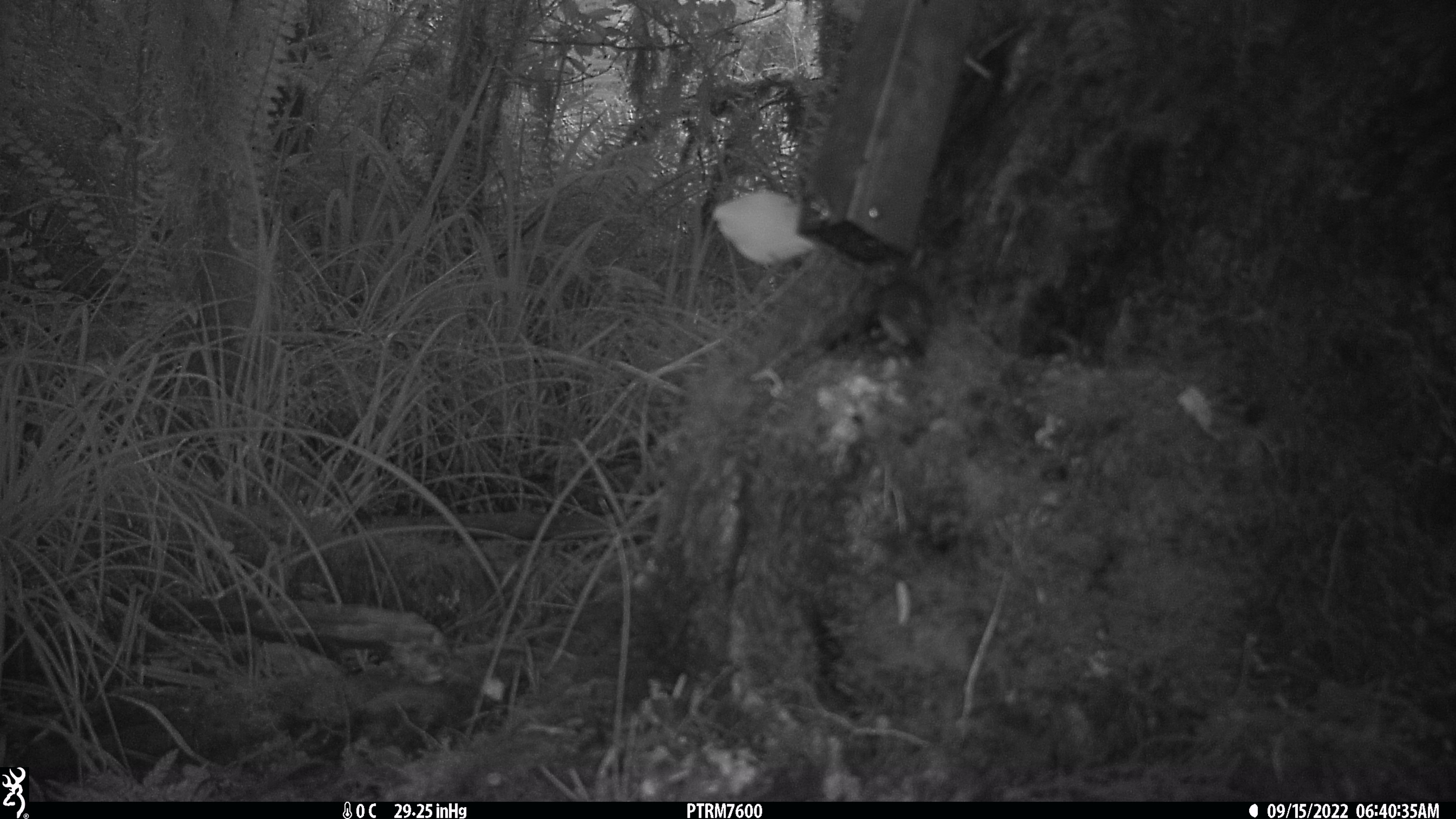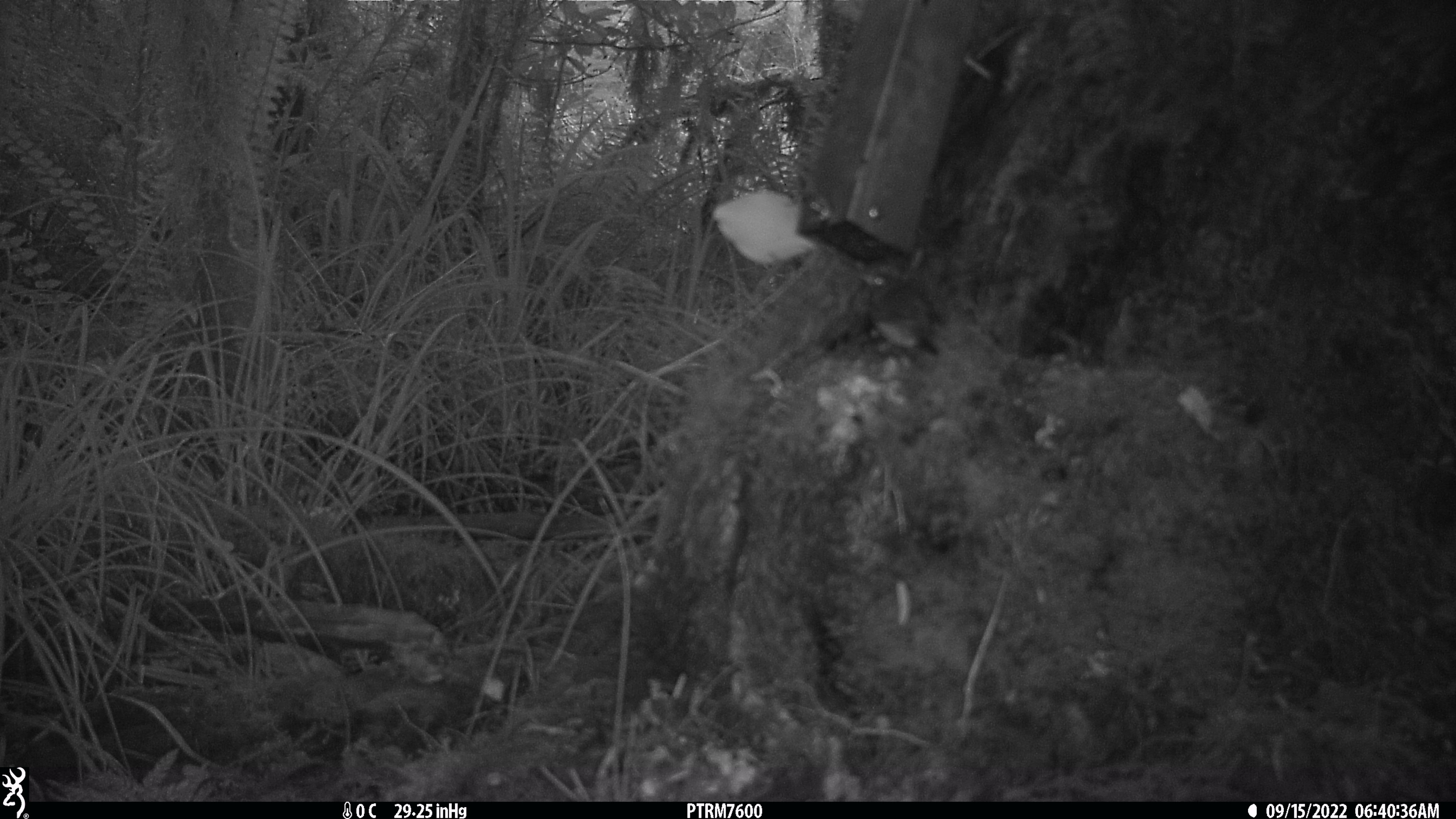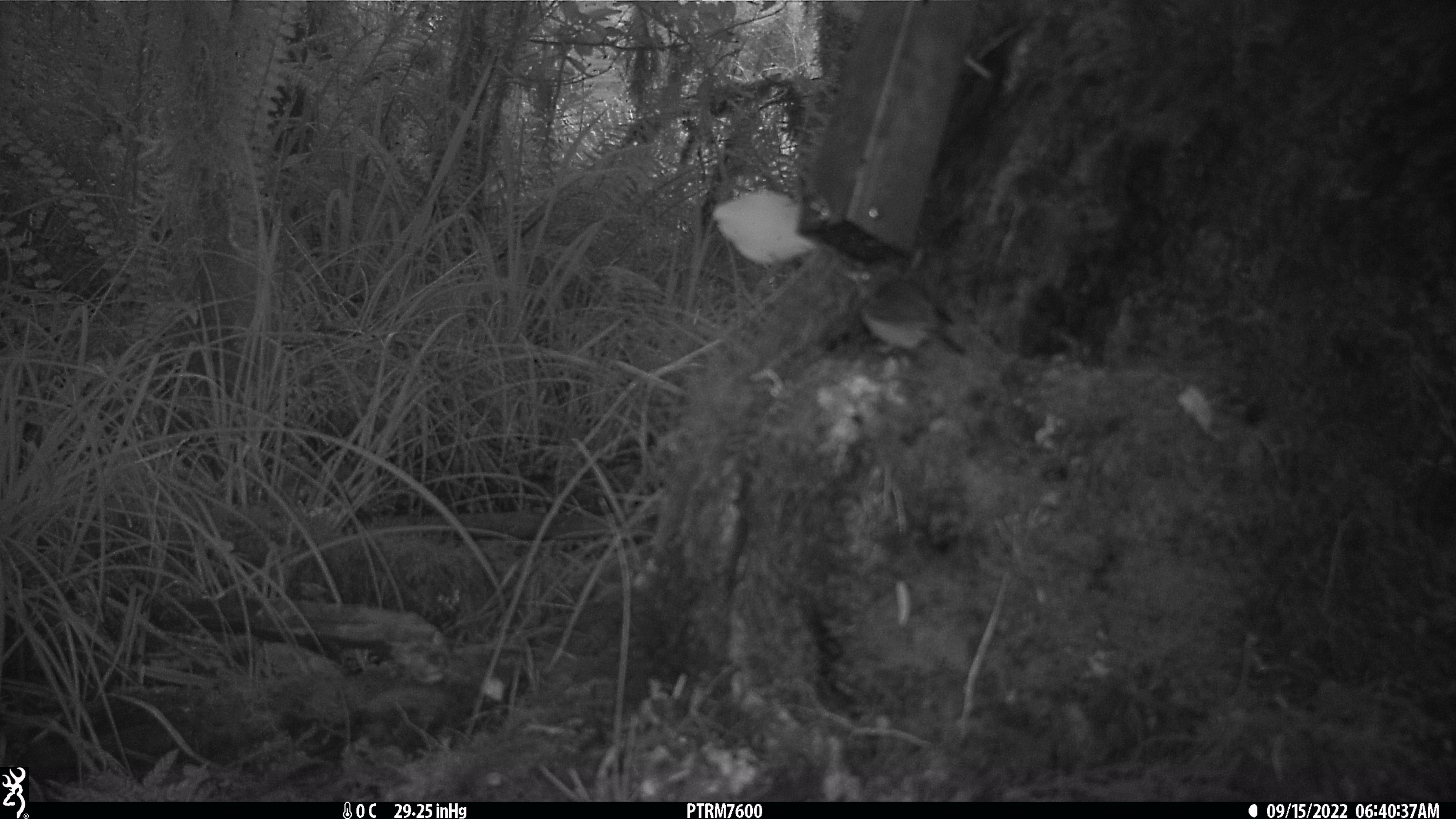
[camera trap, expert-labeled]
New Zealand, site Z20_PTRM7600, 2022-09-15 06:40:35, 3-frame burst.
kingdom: Animalia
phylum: Chordata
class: Aves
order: Passeriformes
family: Zosteropidae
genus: Zosterops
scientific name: Zosterops lateralis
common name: silvereye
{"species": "silvereye (Zosterops lateralis)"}